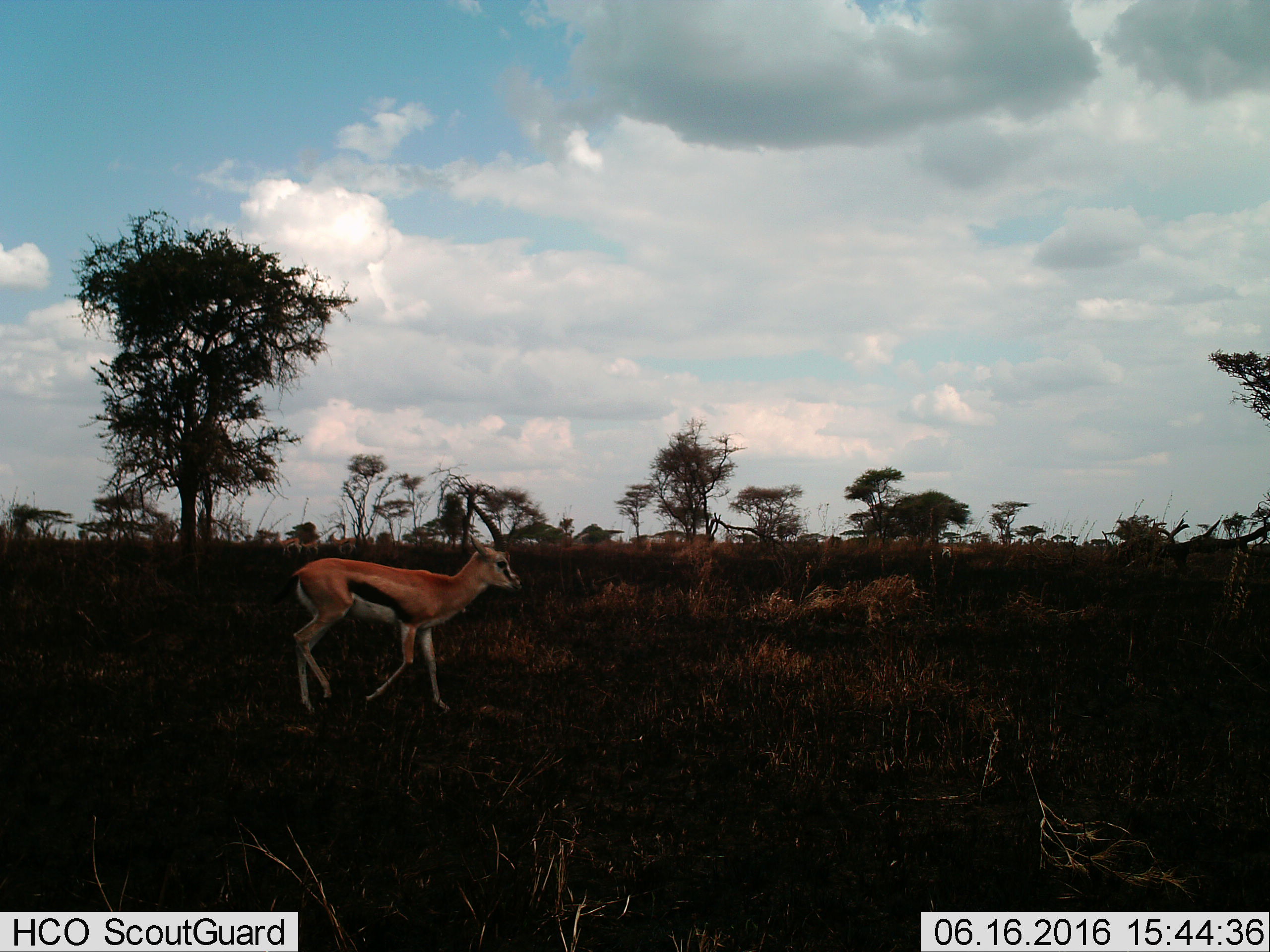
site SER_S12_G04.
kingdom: Animalia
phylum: Chordata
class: Mammalia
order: Artiodactyla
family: Bovidae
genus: Eudorcas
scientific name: Eudorcas thomsonii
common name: thomson's gazelle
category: gazellethomsons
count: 1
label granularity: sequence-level